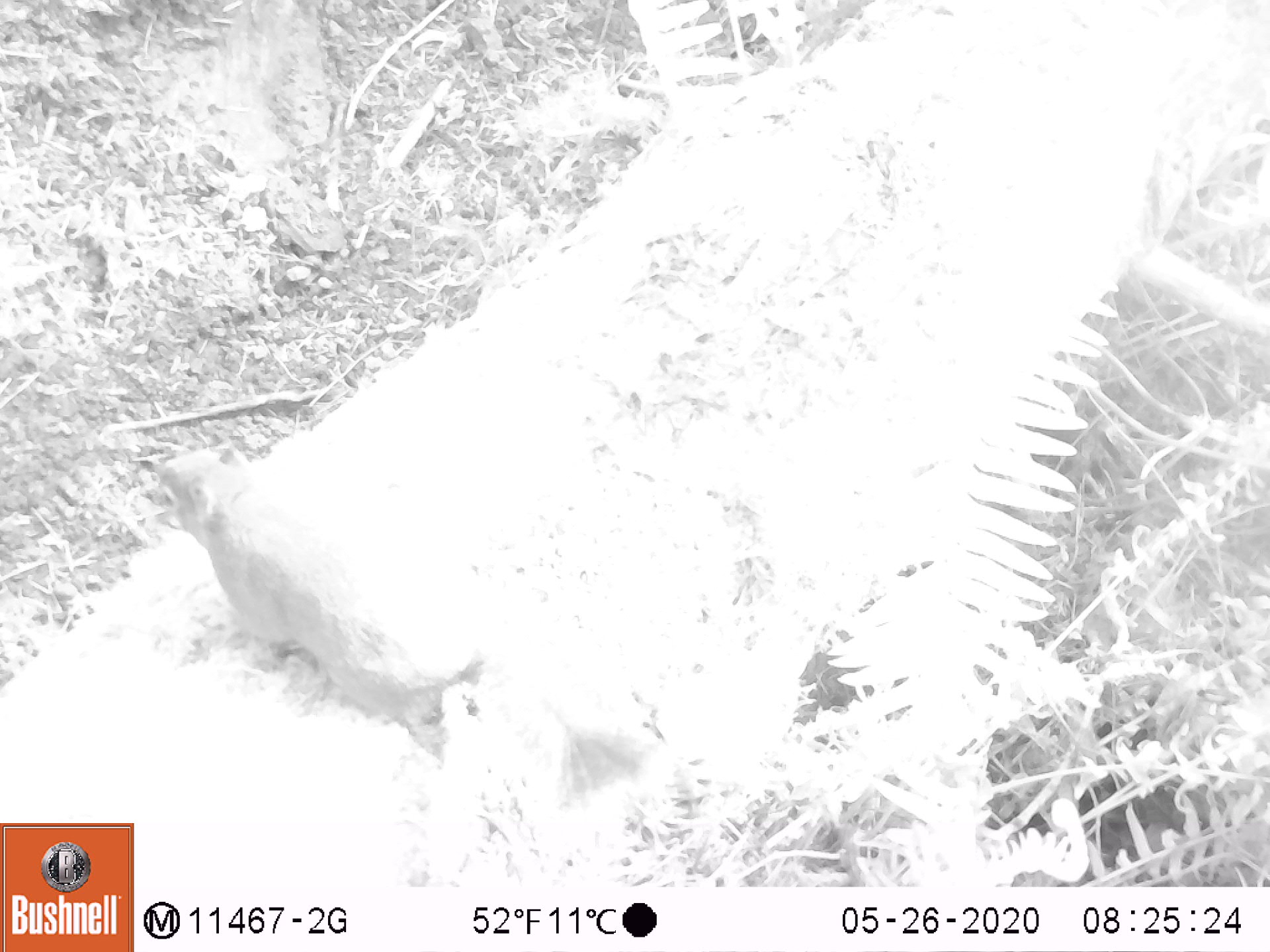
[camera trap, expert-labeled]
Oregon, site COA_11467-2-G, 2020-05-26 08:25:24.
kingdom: Animalia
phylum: Chordata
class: Mammalia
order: Rodentia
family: Sciuridae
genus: Tamiasciurus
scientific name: Tamiasciurus douglasii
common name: douglas squirrel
Douglas squirrel (Tamiasciurus douglasii).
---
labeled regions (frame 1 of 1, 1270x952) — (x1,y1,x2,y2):
douglas squirrel: (152,451,664,786)